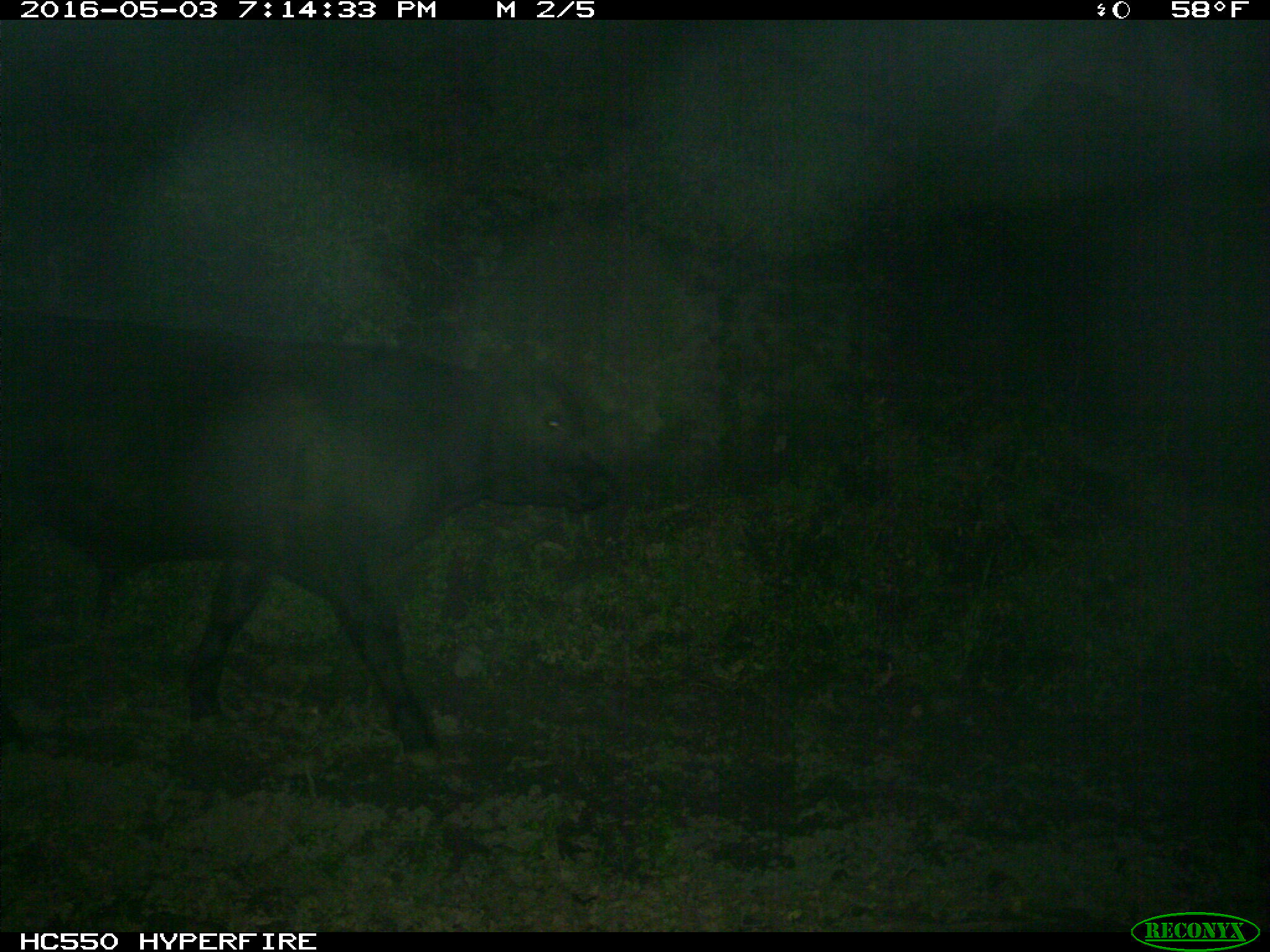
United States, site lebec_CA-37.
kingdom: Animalia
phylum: Chordata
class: Mammalia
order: Artiodactyla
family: Bovidae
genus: Bos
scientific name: Bos taurus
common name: domestic cow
Bos taurus (domestic cow).